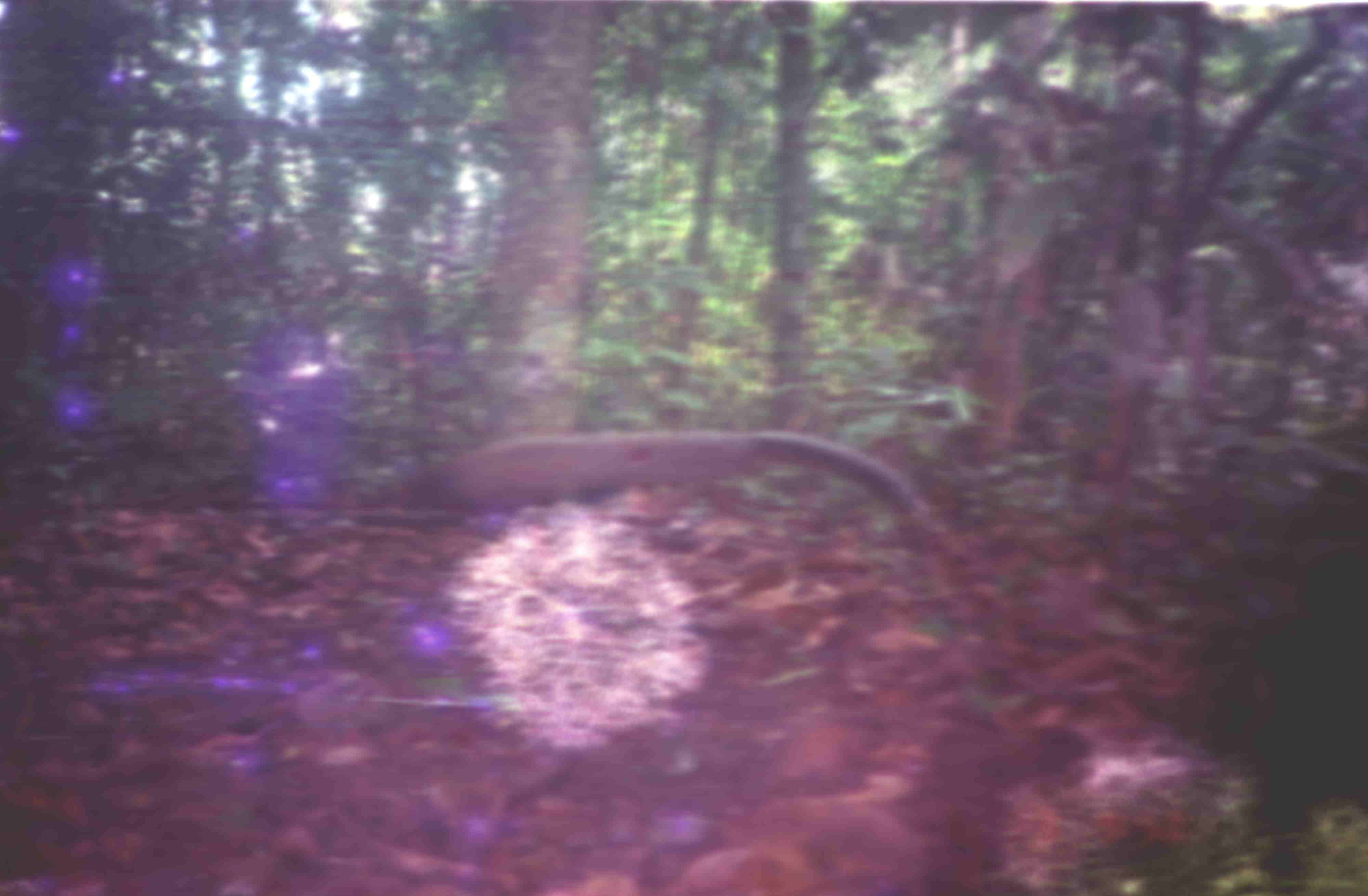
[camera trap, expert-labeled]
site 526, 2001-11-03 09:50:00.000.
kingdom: Animalia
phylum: Chordata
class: Aves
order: Galliformes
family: Phasianidae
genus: Argusianus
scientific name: Argusianus argus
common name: great argus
Argusianus argus (great argus), count 1.